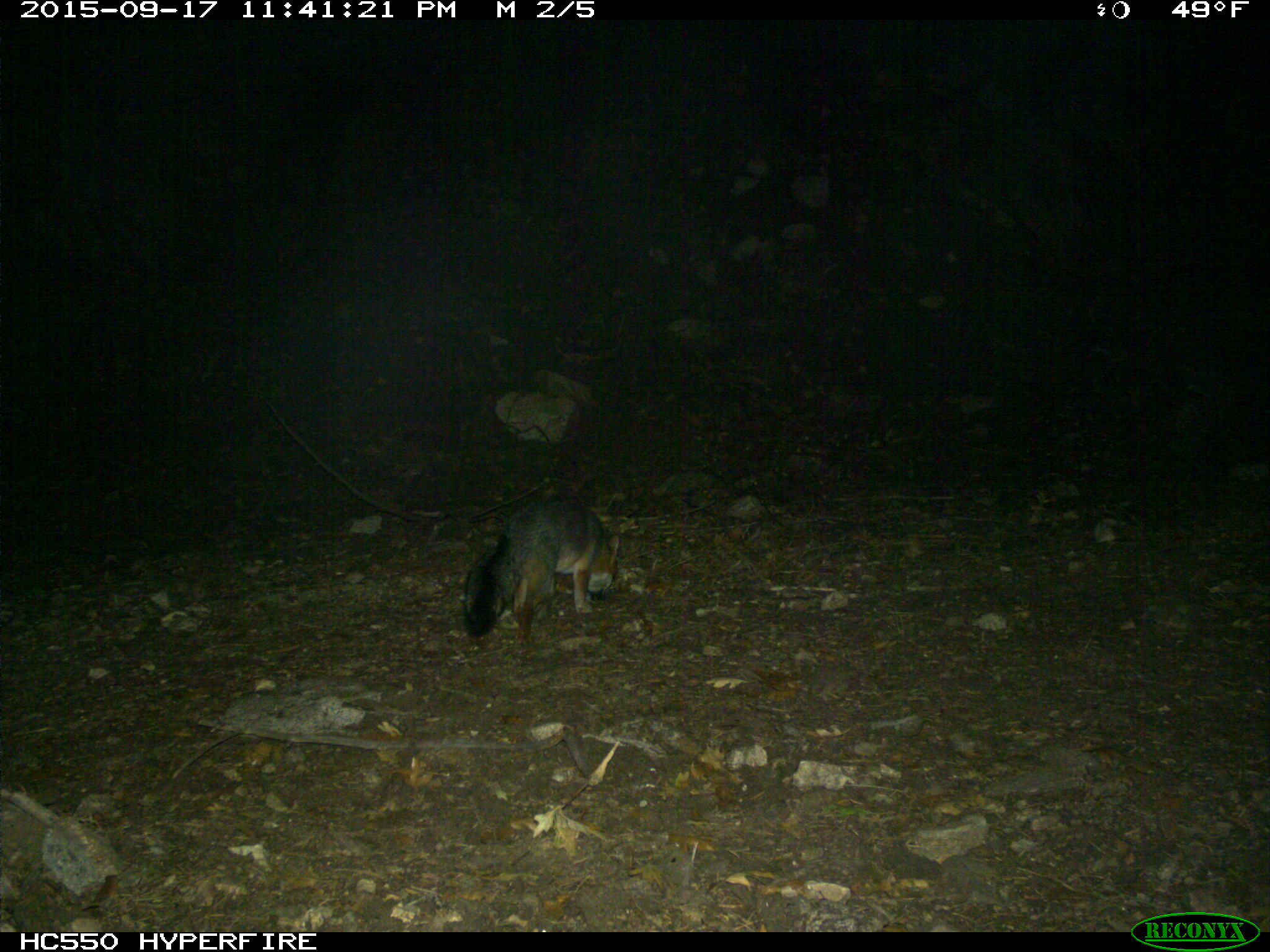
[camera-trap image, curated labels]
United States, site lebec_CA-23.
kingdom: Animalia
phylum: Chordata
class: Mammalia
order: Carnivora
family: Canidae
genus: Urocyon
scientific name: Urocyon cinereoargenteus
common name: gray fox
Urocyon cinereoargenteus (gray fox).